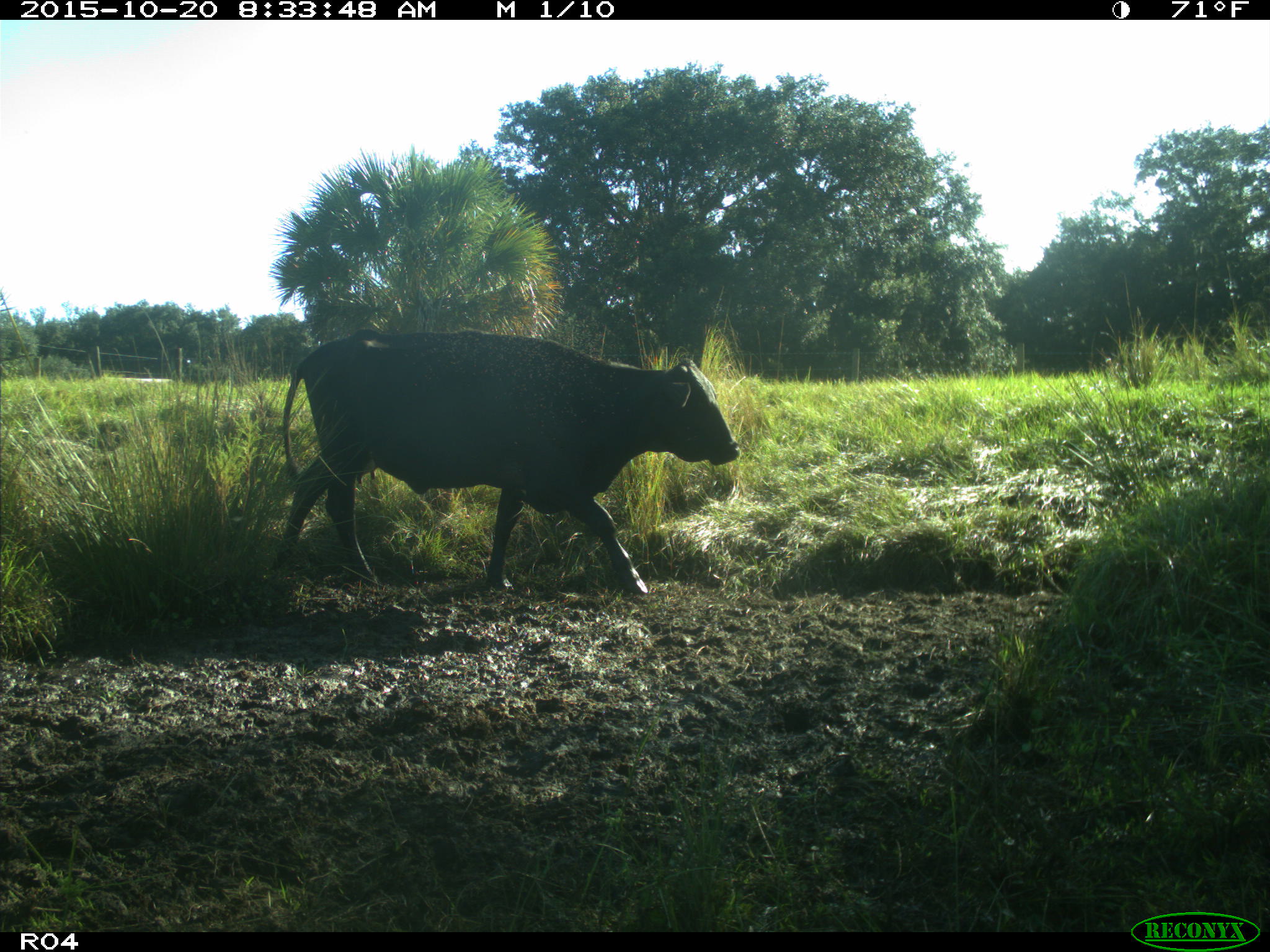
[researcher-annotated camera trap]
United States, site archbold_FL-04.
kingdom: Animalia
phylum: Chordata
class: Mammalia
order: Artiodactyla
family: Bovidae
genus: Bos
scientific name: Bos taurus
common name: domestic cow